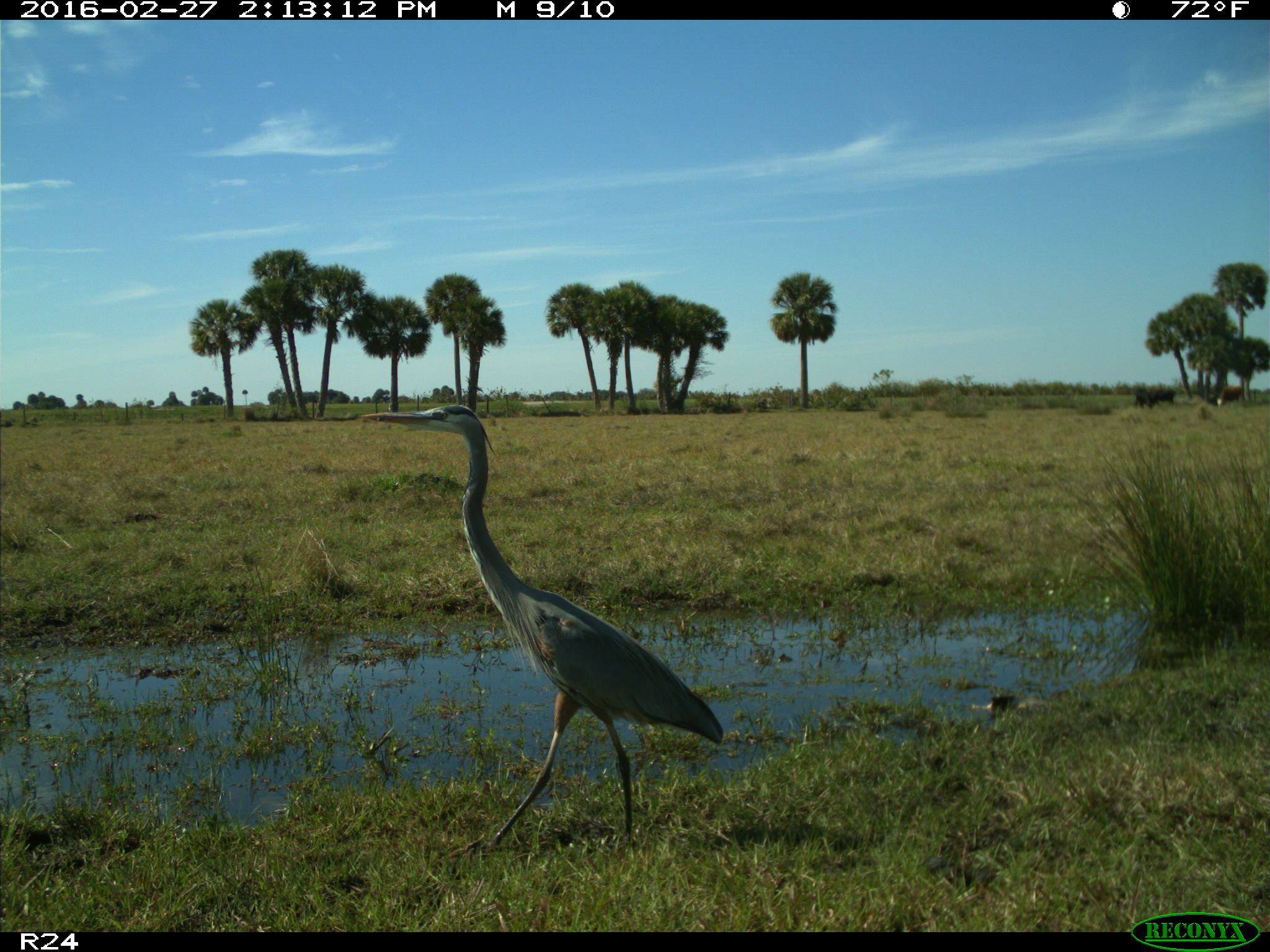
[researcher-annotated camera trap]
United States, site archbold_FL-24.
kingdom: Animalia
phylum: Chordata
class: Aves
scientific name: Aves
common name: birds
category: unidentified bird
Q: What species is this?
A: Unidentified bird (birds) (Aves).